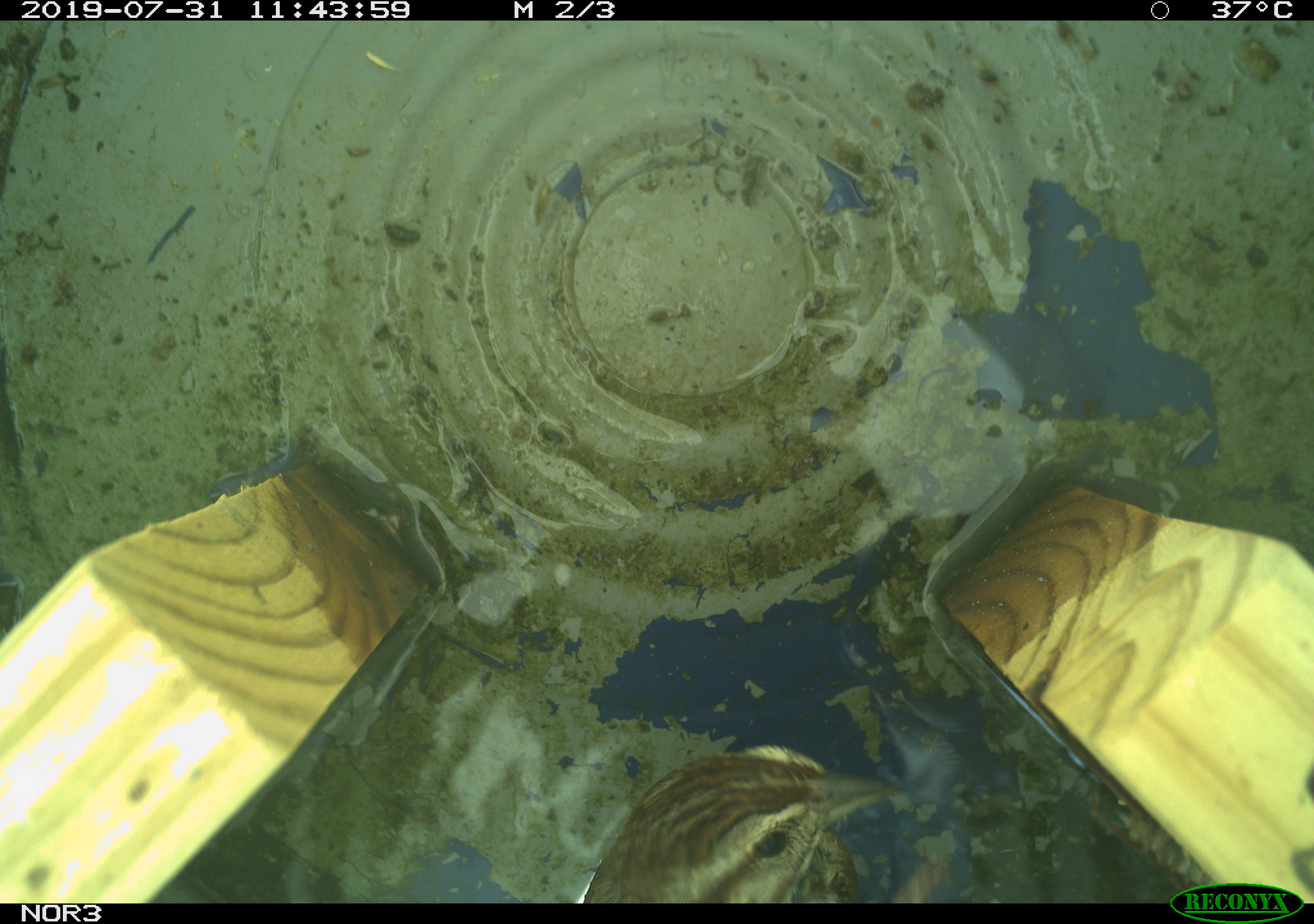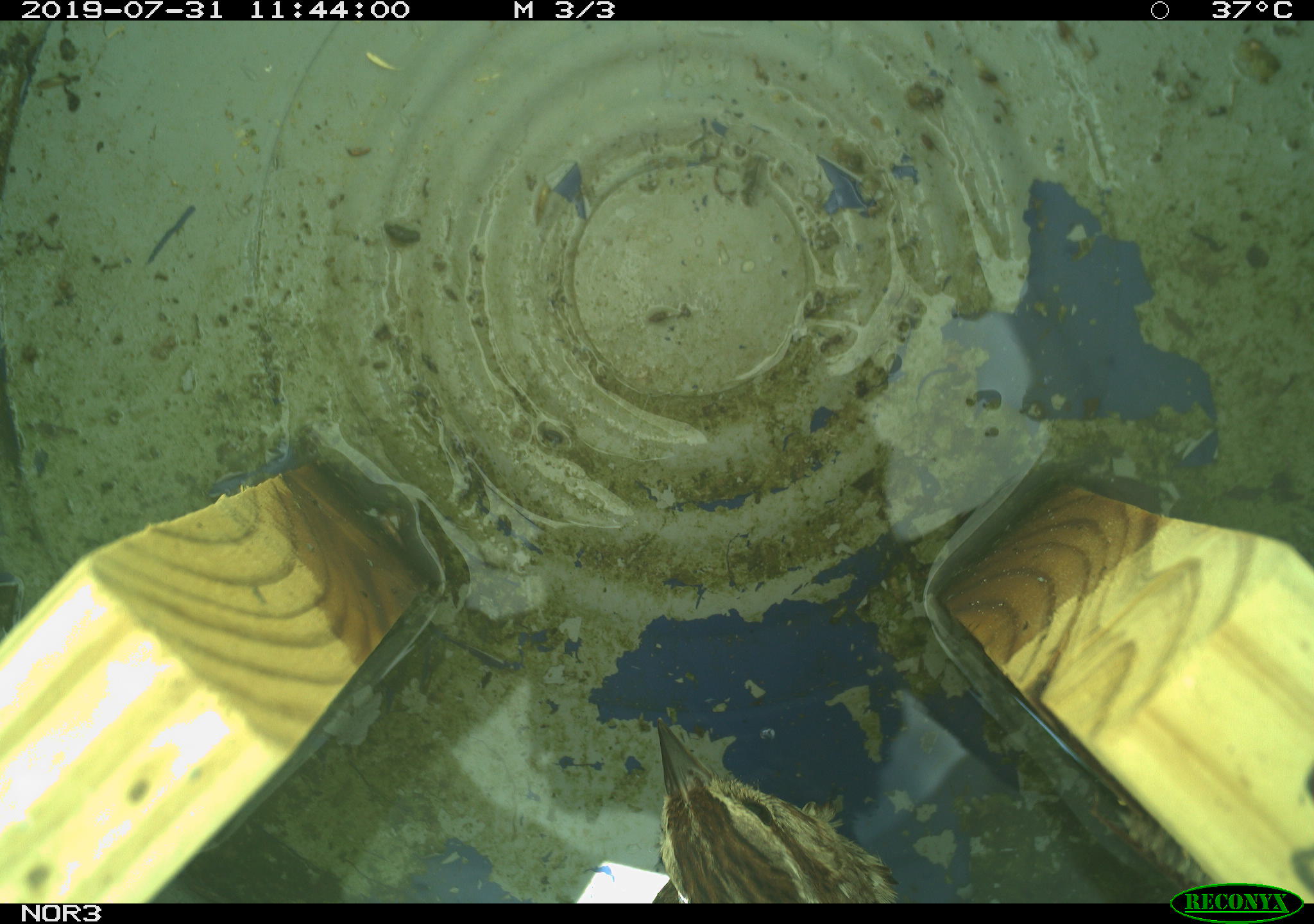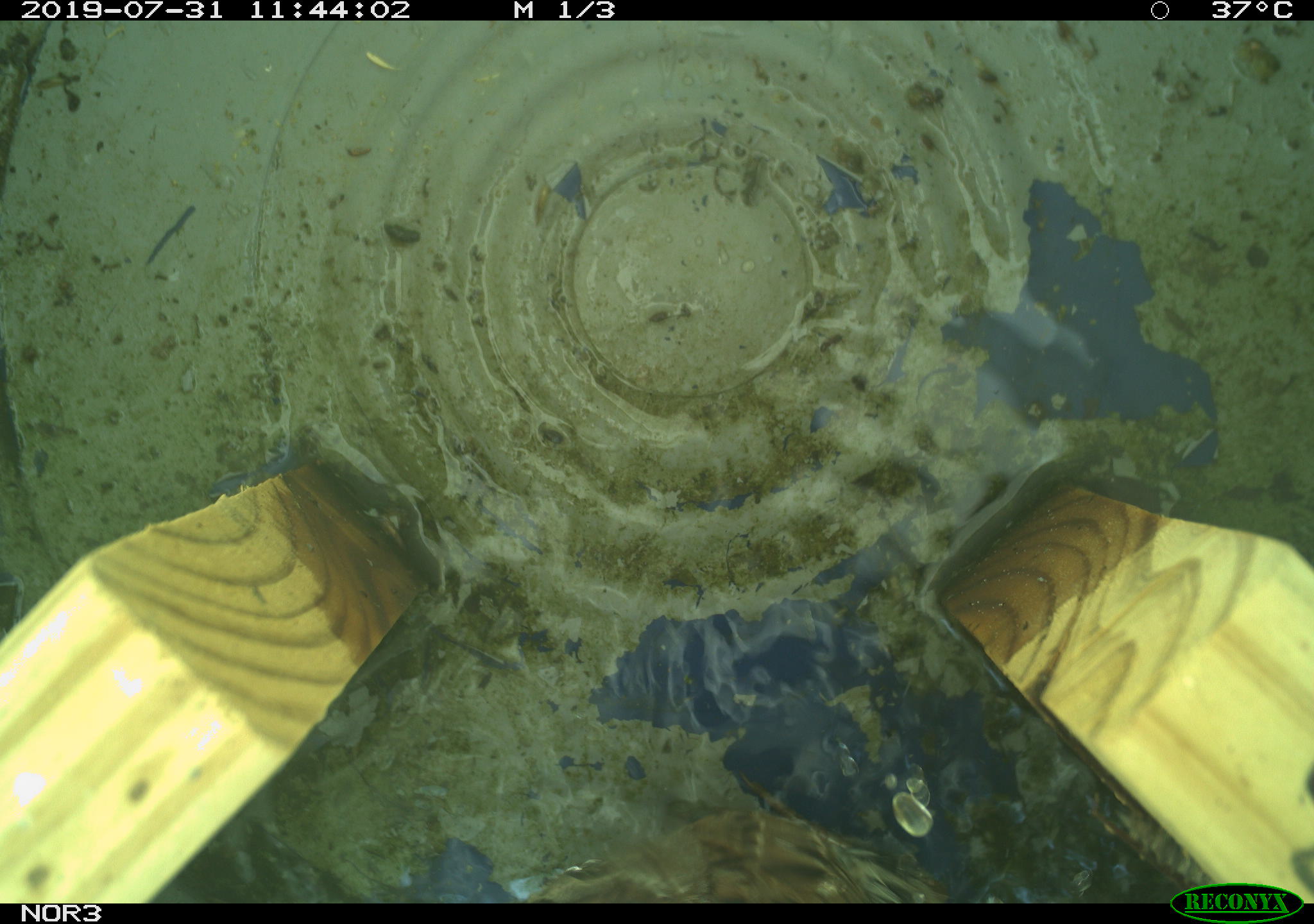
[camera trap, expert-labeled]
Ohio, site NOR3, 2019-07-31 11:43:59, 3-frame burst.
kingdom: Animalia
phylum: Chordata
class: Aves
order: Passeriformes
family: Passerellidae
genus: Melospiza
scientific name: Melospiza melodia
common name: song sparrow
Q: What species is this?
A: Song sparrow (Melospiza melodia).